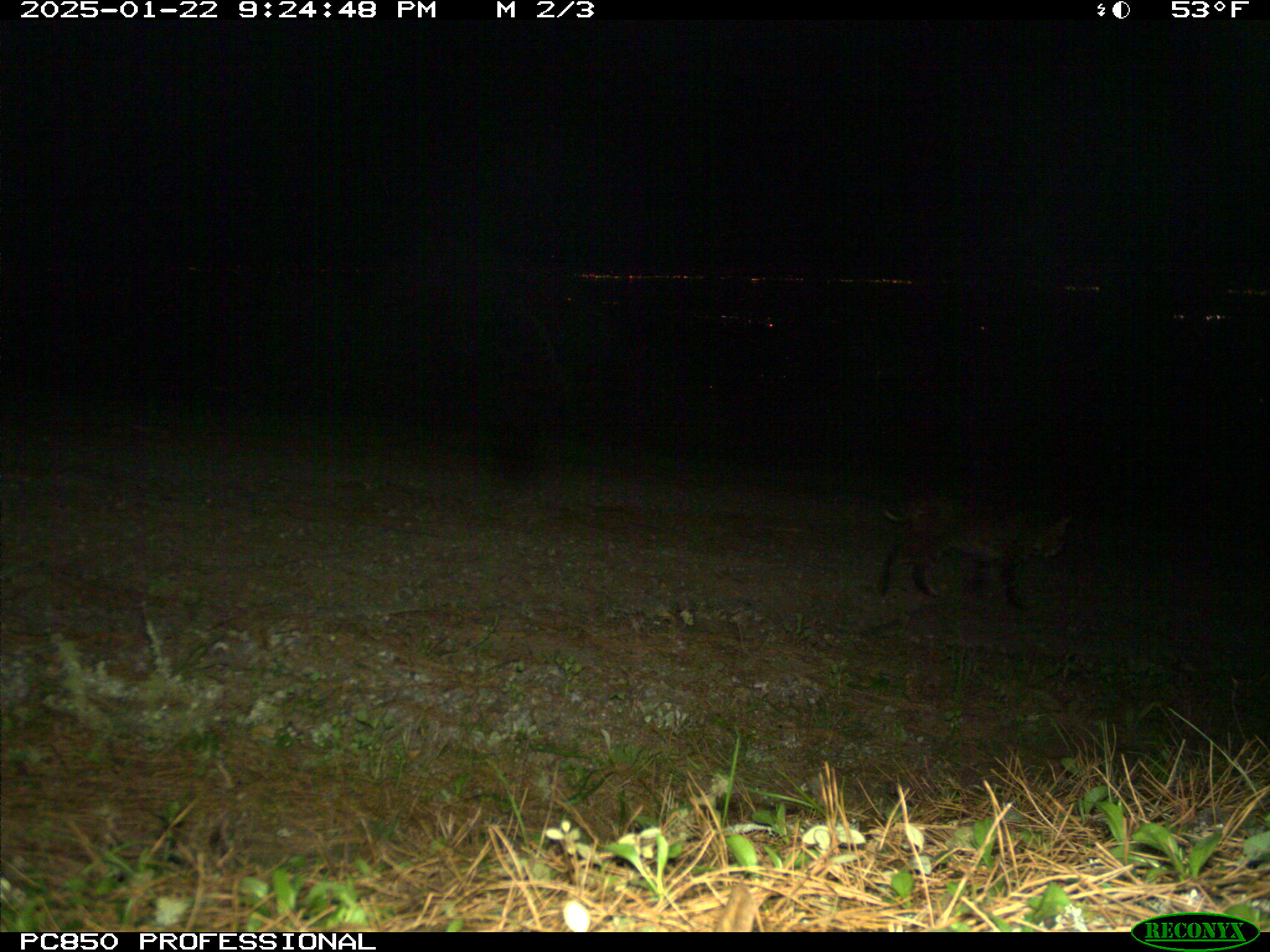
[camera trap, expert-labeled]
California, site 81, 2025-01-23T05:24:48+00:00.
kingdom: Animalia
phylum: Chordata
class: Mammalia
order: Carnivora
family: Felidae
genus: Lynx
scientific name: Lynx rufus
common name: bobcat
Bobcat (Lynx rufus).